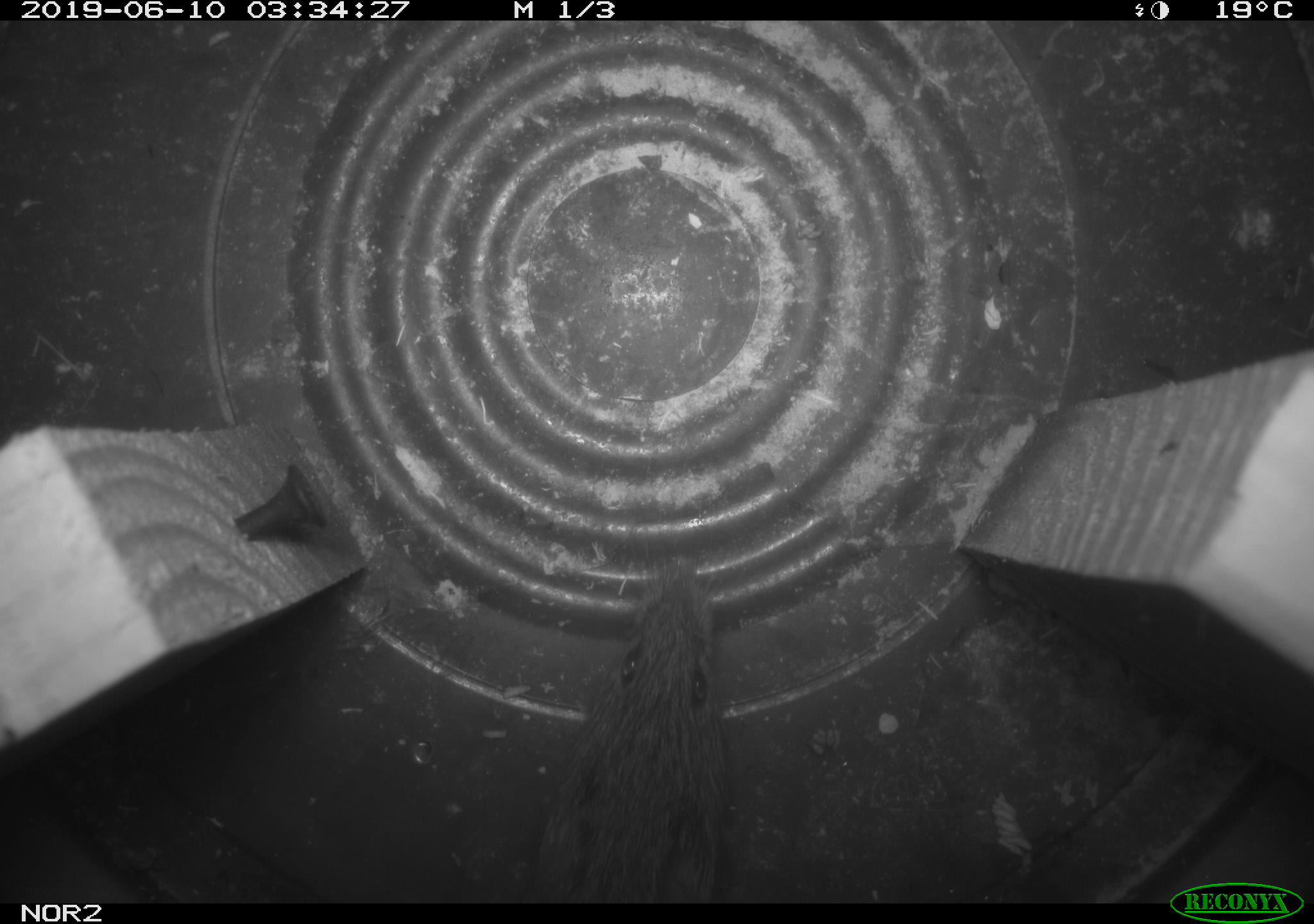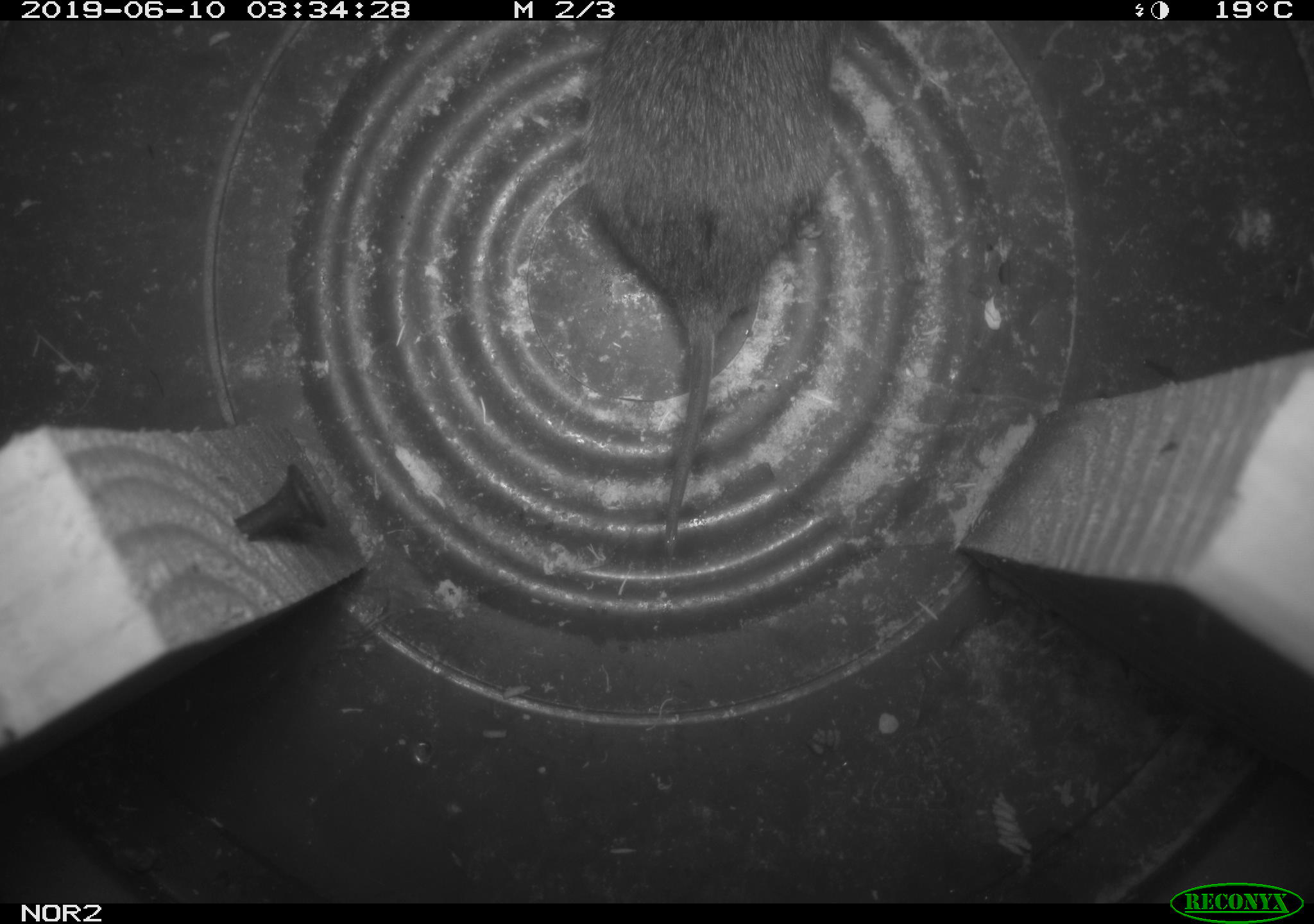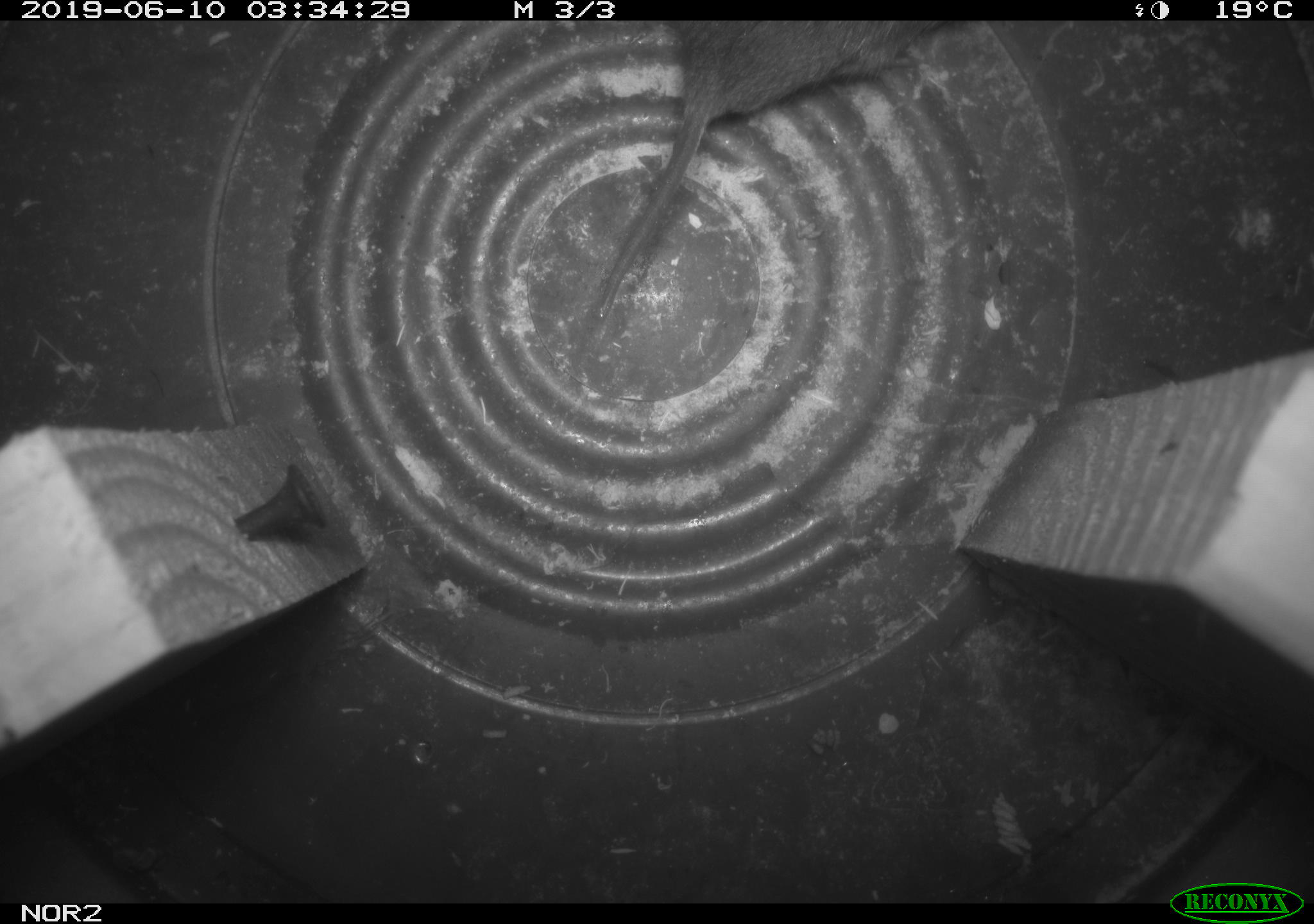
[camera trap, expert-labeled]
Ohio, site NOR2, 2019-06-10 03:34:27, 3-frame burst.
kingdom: Animalia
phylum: Chordata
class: Mammalia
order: Rodentia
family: Cricetidae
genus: Microtus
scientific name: Microtus pennsylvanicus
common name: meadow vole